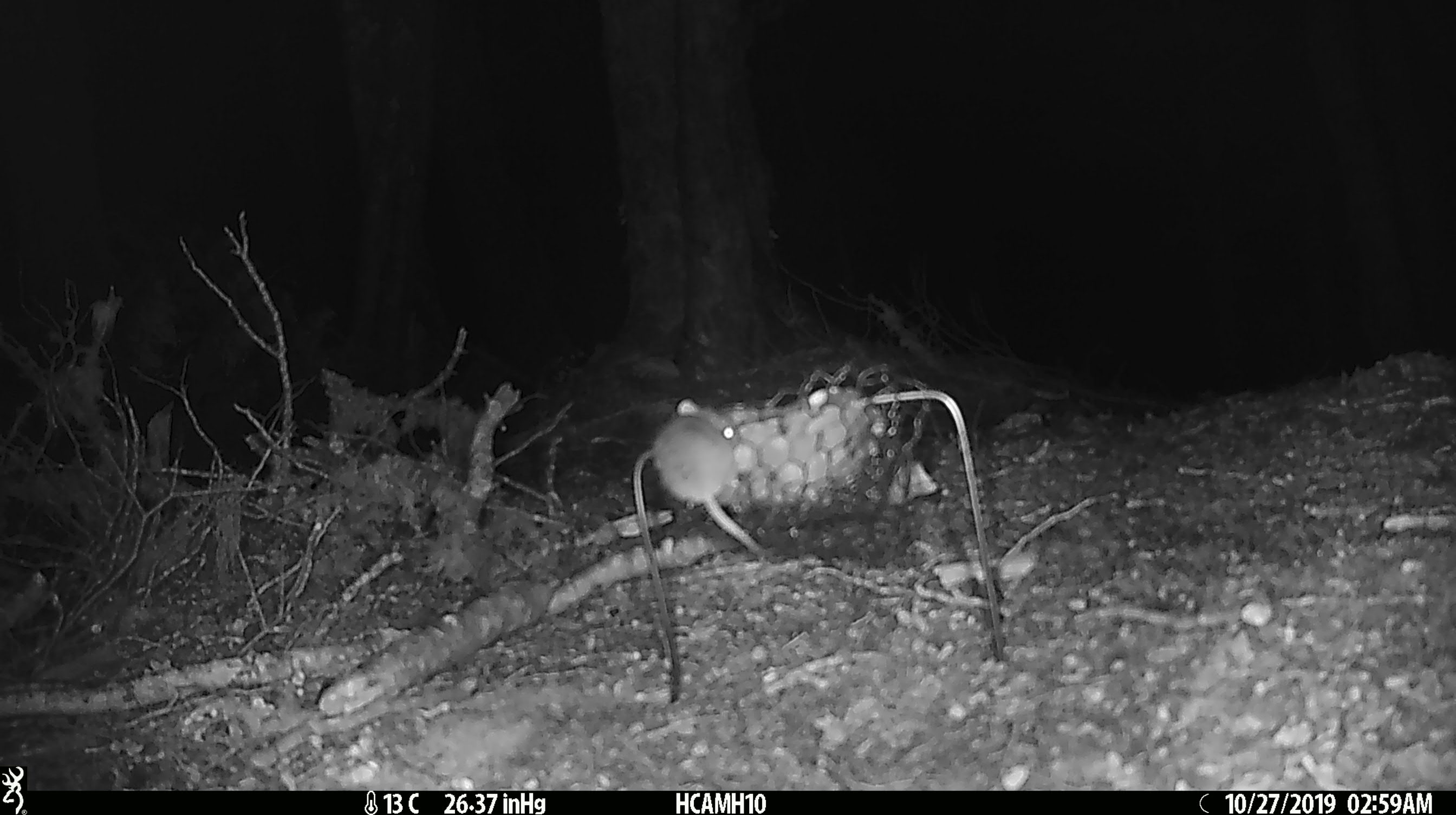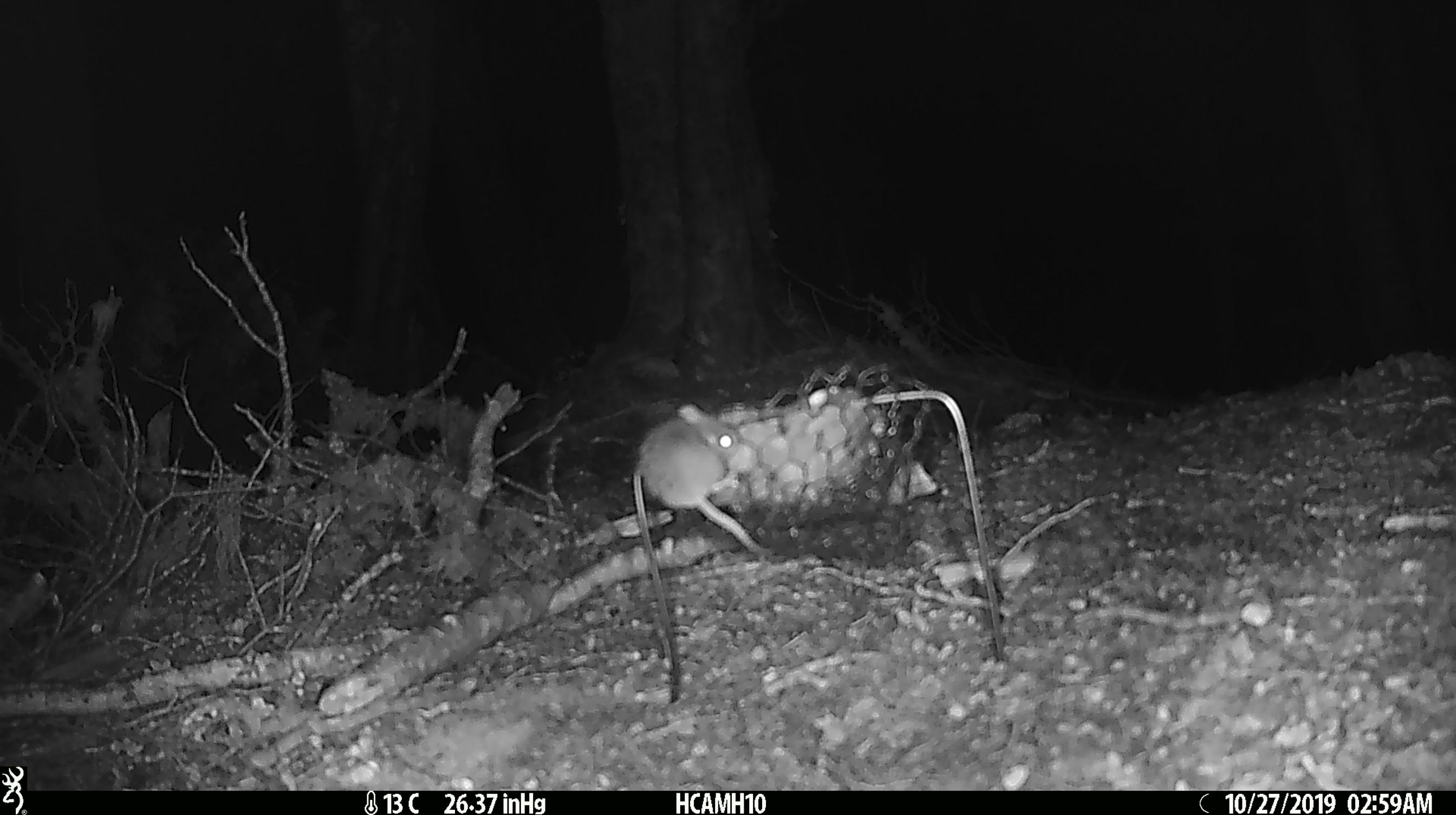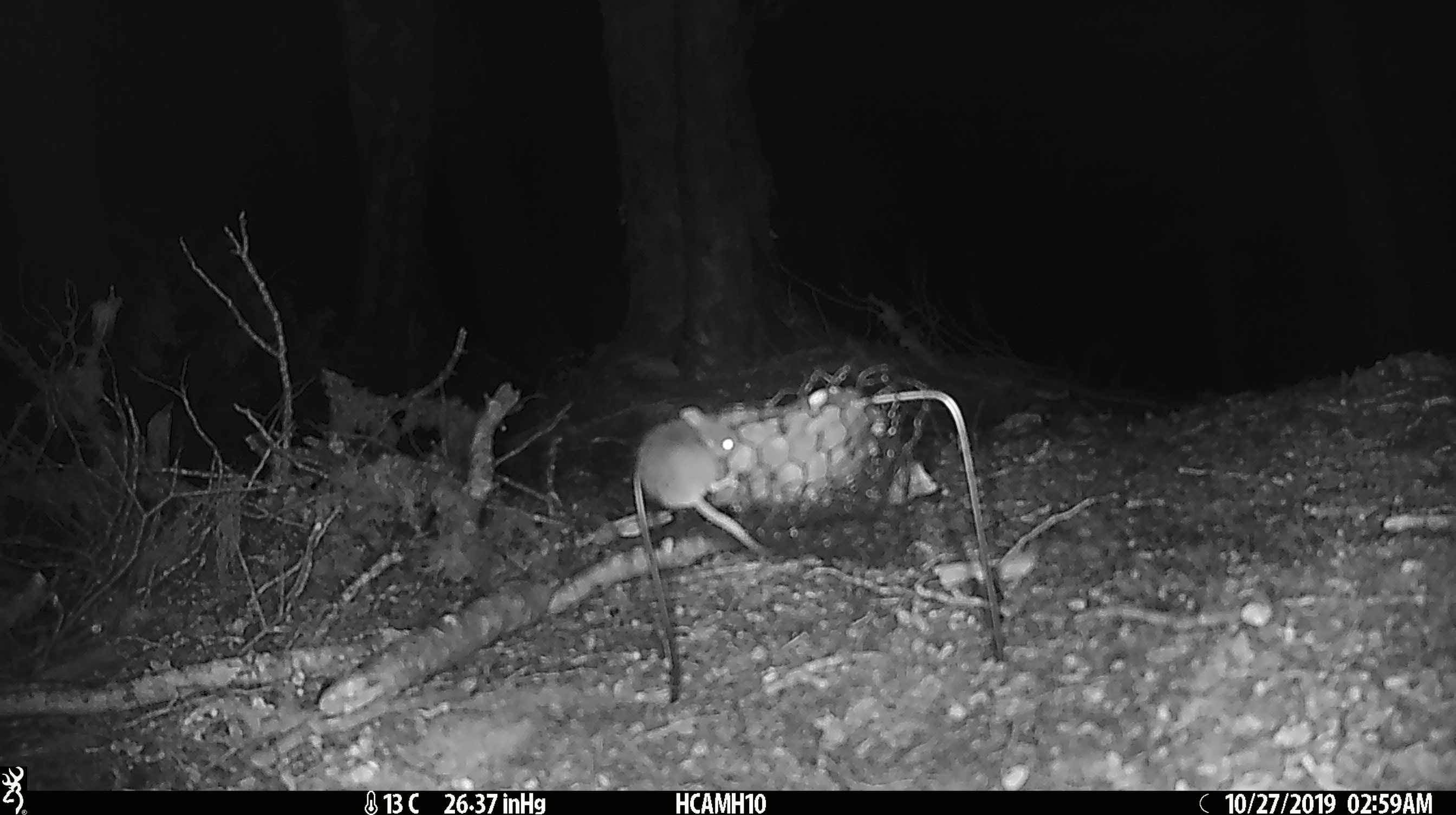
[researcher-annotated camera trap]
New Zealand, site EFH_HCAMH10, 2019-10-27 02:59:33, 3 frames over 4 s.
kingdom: Animalia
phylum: Chordata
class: Mammalia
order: Rodentia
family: Muridae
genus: Mus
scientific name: Mus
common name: mouse